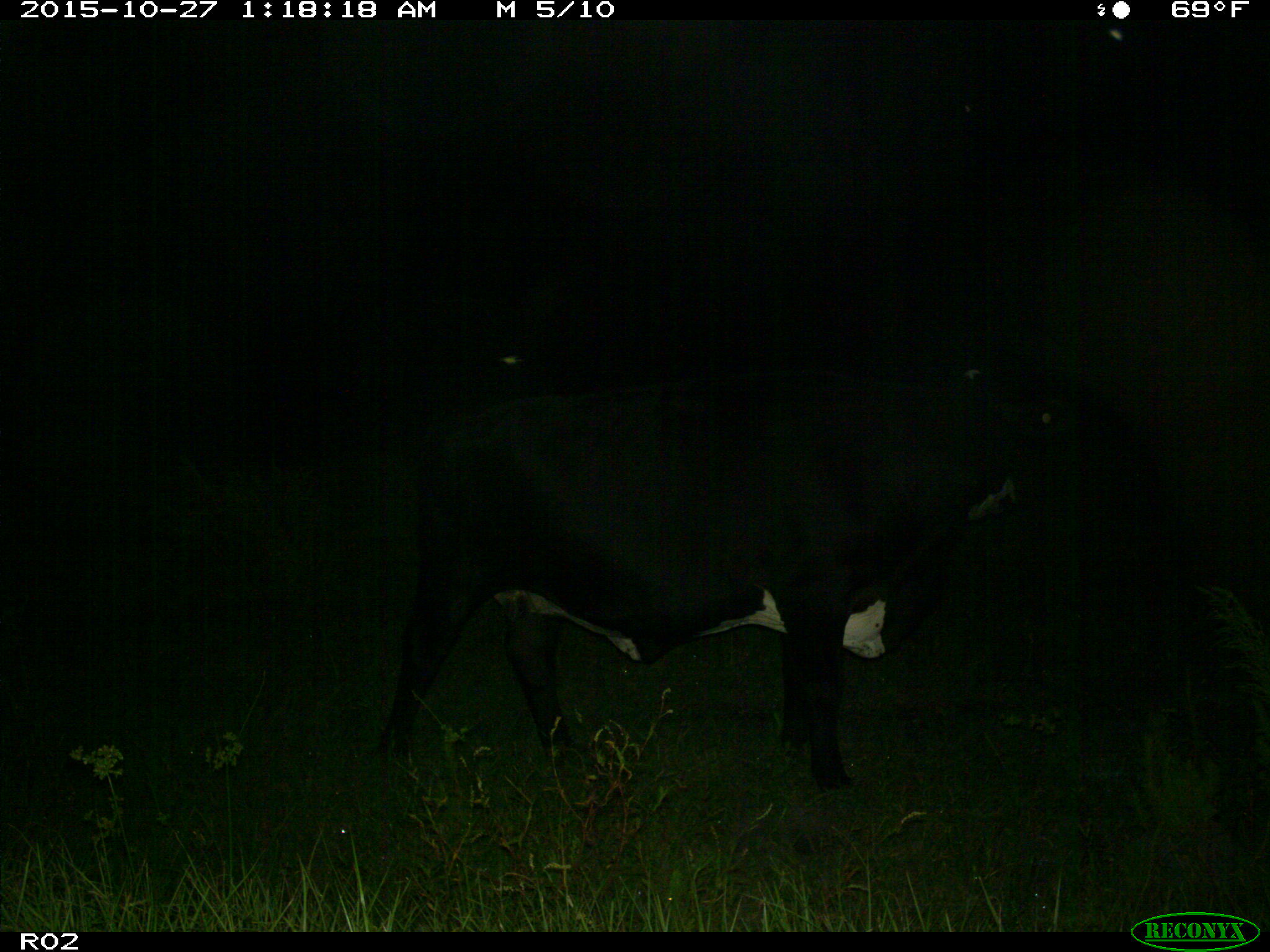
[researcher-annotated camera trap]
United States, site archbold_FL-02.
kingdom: Animalia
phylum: Chordata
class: Mammalia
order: Artiodactyla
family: Bovidae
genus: Bos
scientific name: Bos taurus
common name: domestic cow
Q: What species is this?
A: Bos taurus (domestic cow).